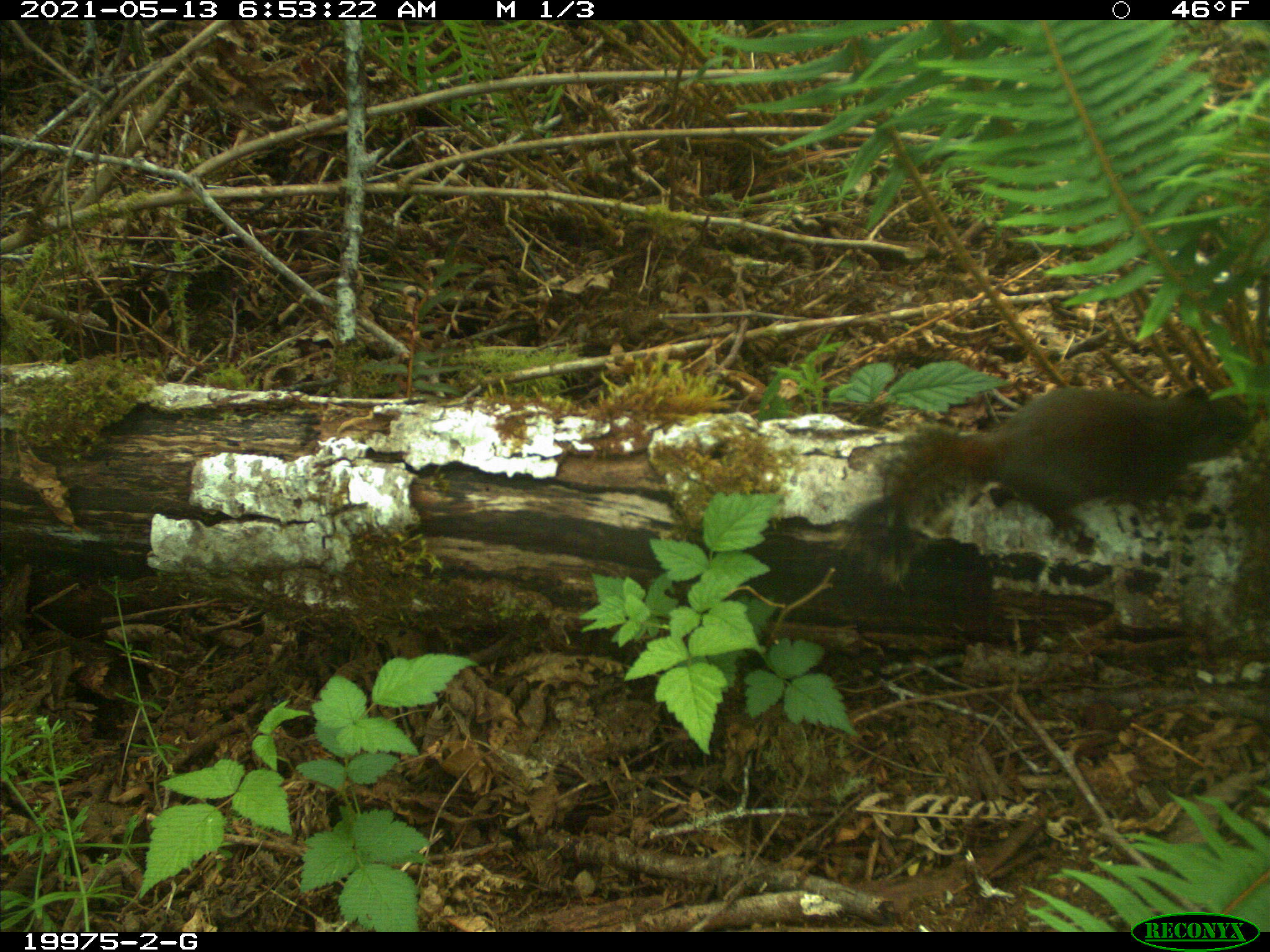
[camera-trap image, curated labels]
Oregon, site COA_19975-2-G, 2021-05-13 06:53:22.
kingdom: Animalia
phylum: Chordata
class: Mammalia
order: Rodentia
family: Sciuridae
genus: Tamiasciurus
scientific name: Tamiasciurus douglasii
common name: douglas squirrel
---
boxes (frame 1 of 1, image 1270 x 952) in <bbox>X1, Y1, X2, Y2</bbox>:
douglas squirrel: <bbox>832, 385, 1265, 625</bbox>